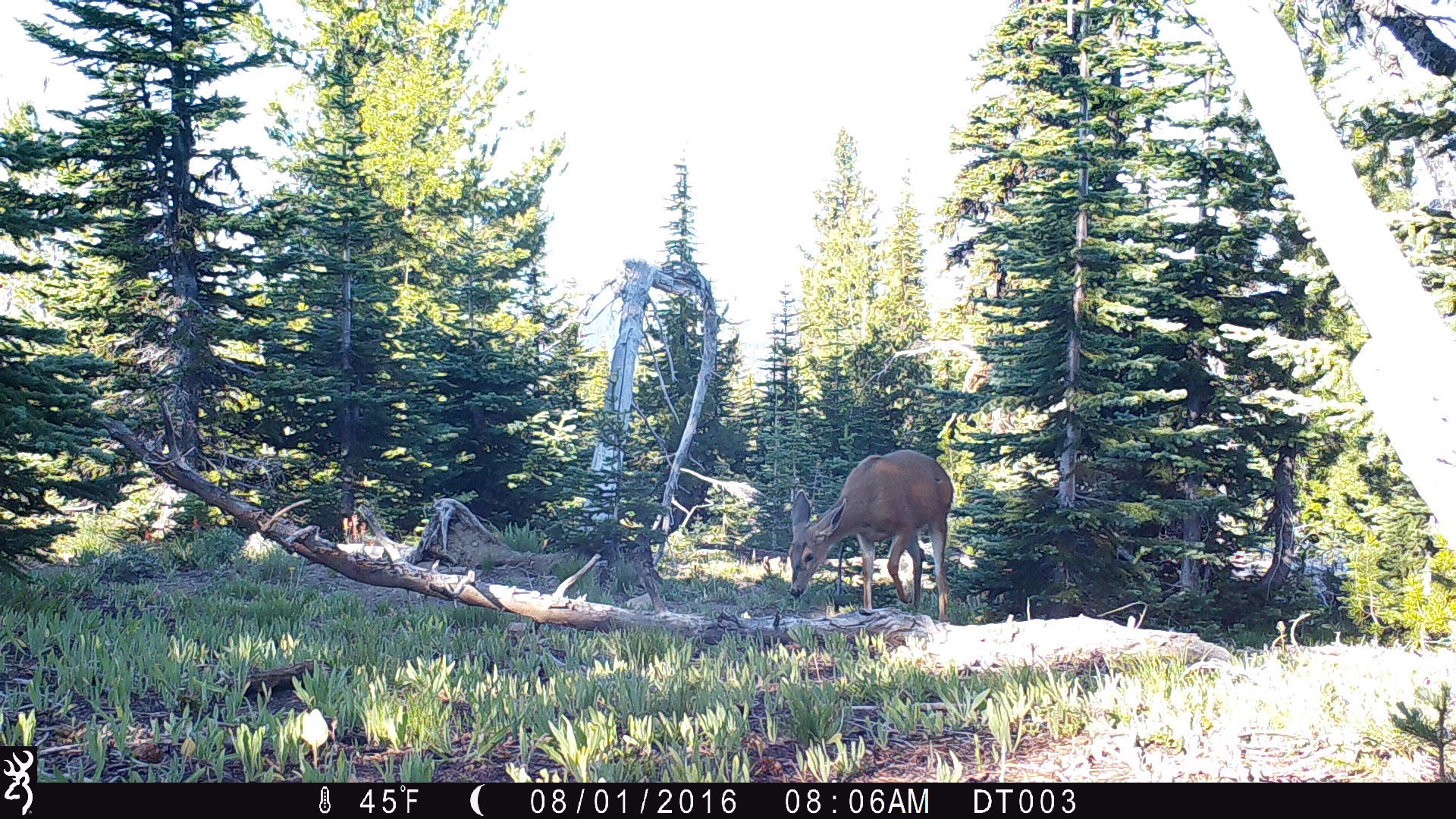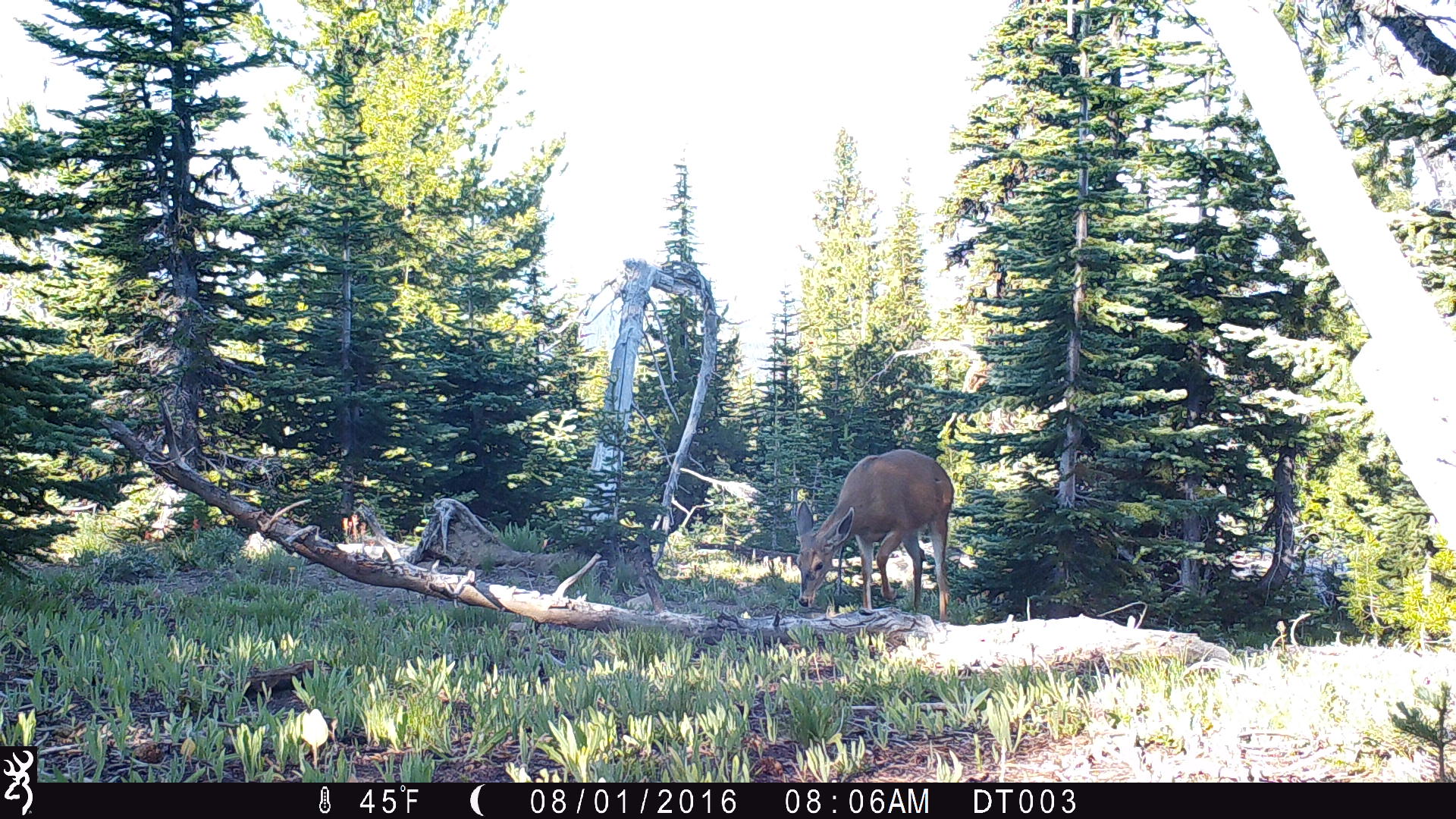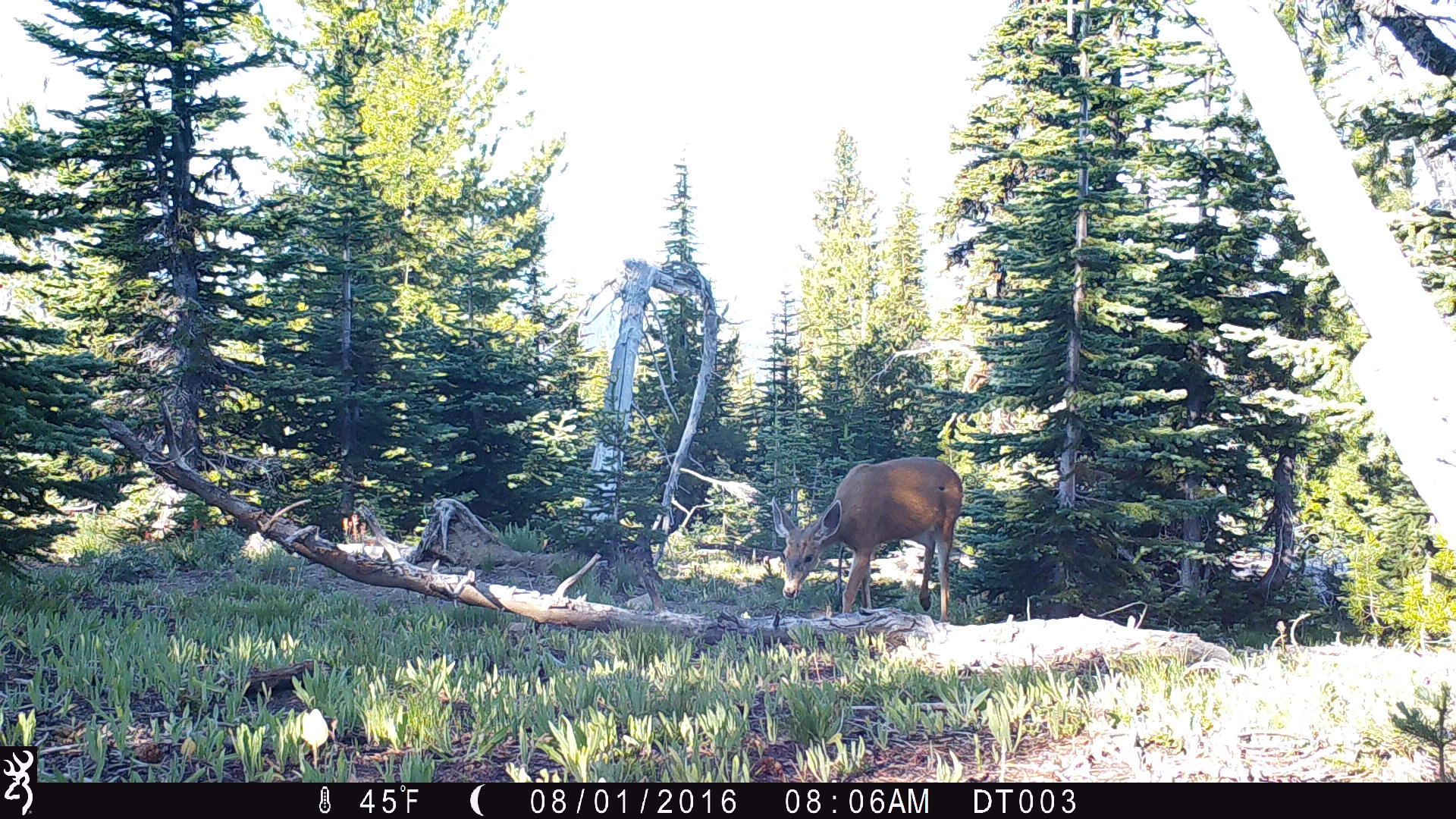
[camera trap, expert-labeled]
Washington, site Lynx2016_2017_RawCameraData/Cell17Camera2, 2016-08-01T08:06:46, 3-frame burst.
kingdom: Animalia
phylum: Chordata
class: Mammalia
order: Artiodactyla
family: Cervidae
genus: Odocoileus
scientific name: Odocoileus hemionus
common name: mule deer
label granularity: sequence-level